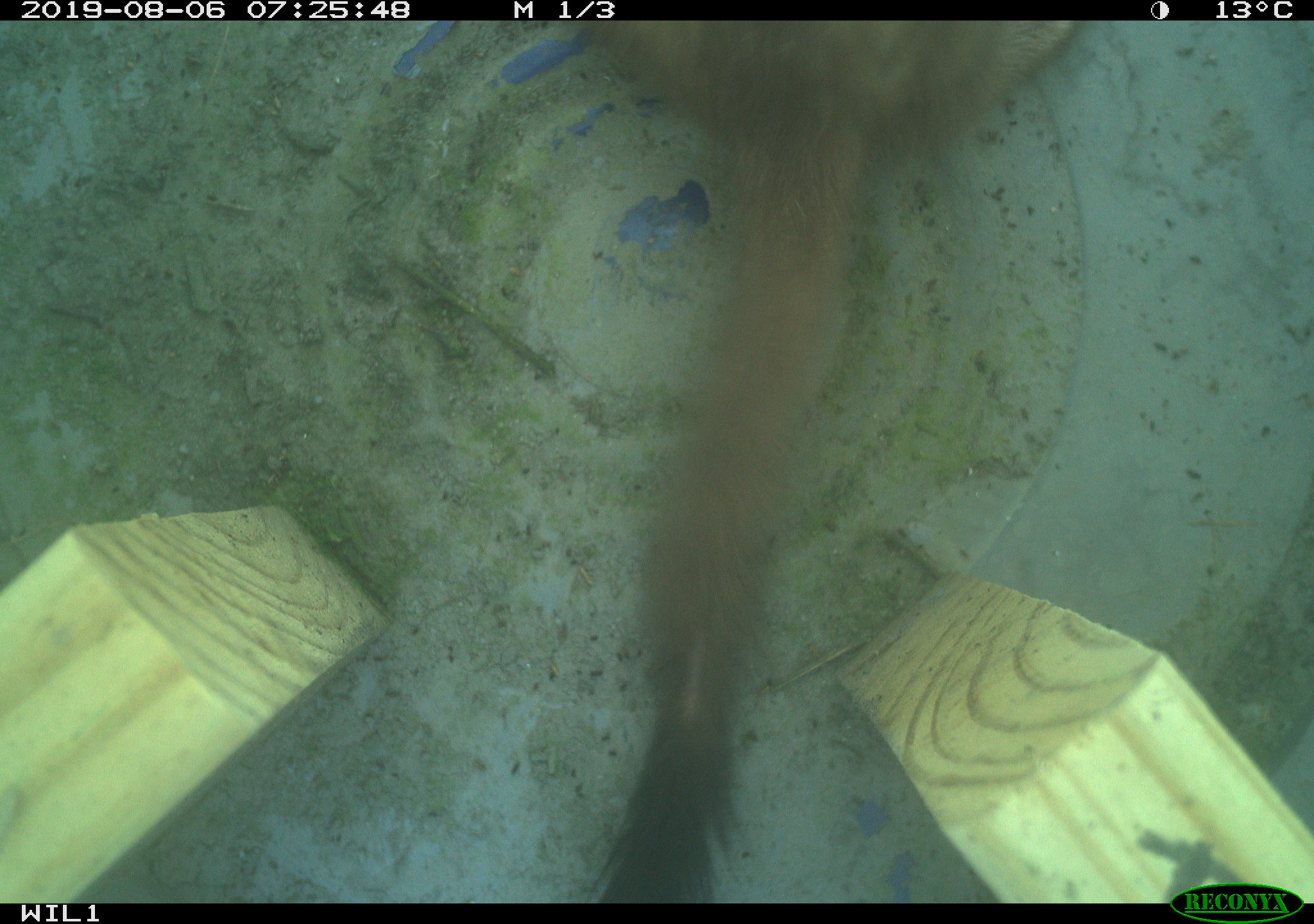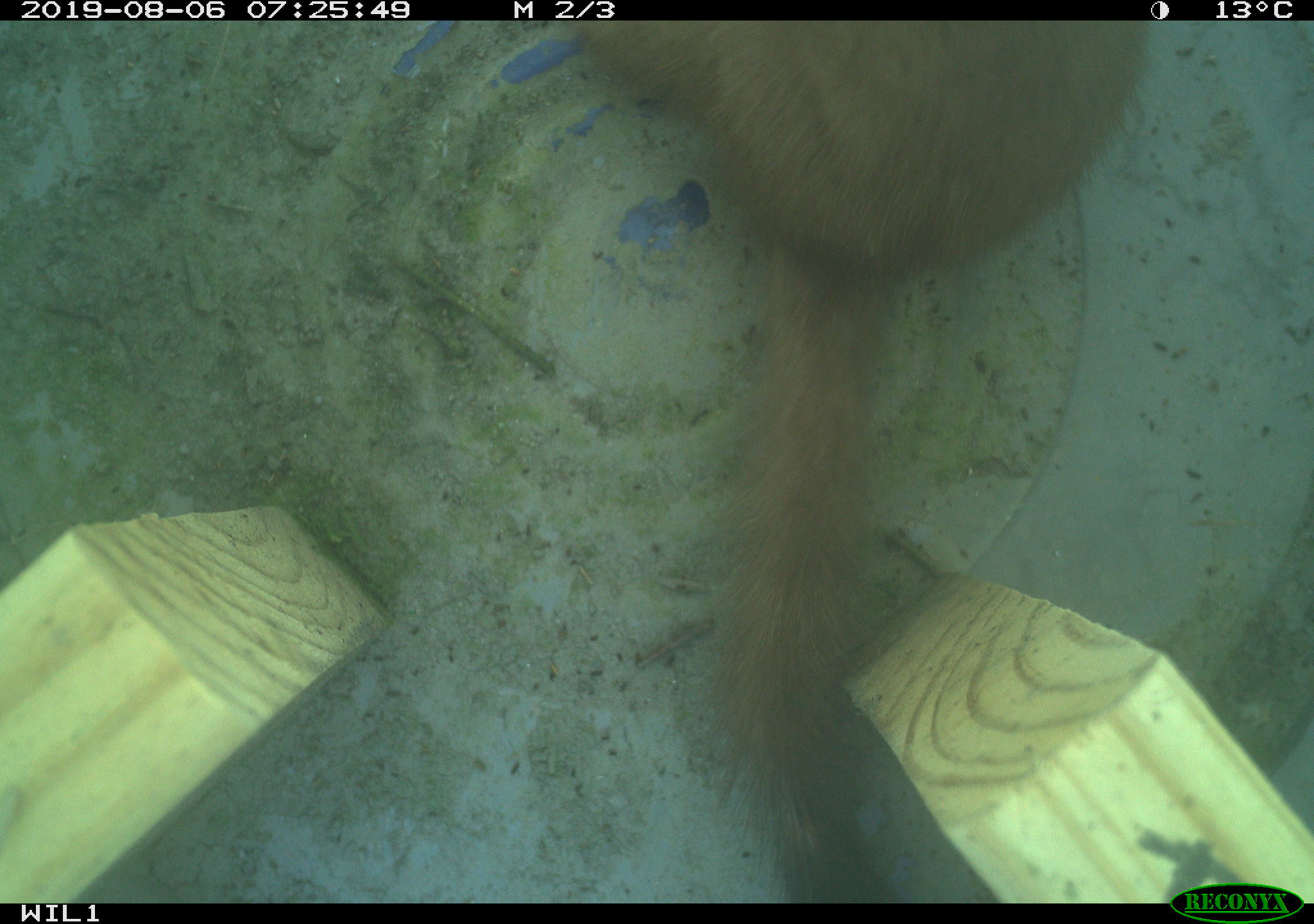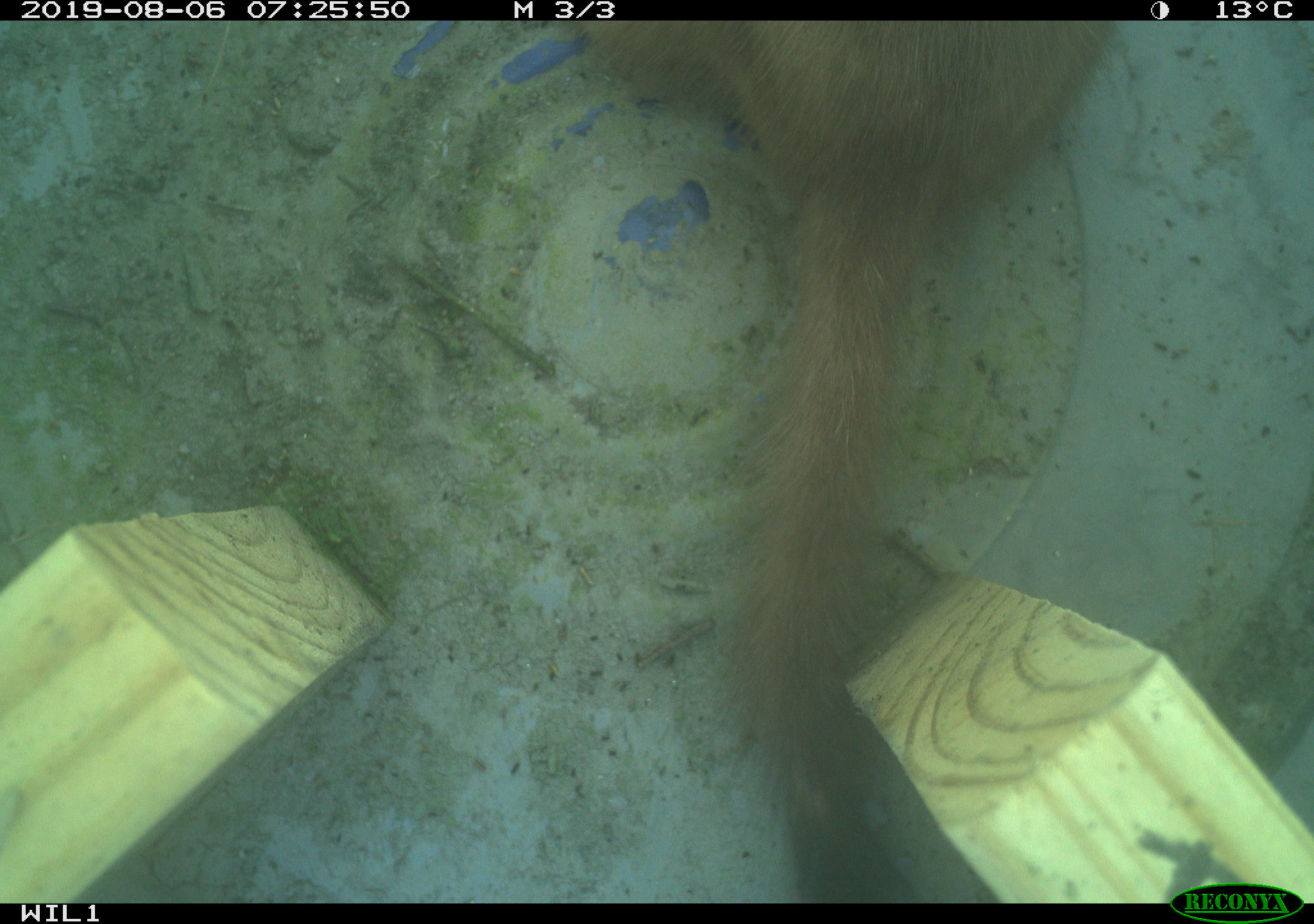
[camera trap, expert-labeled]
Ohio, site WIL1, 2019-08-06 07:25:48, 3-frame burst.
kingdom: Animalia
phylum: Chordata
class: Mammalia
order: Carnivora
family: Mustelidae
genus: Neogale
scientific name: Neogale frenata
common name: long-tailed weasel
Long-tailed weasel (Neogale frenata).